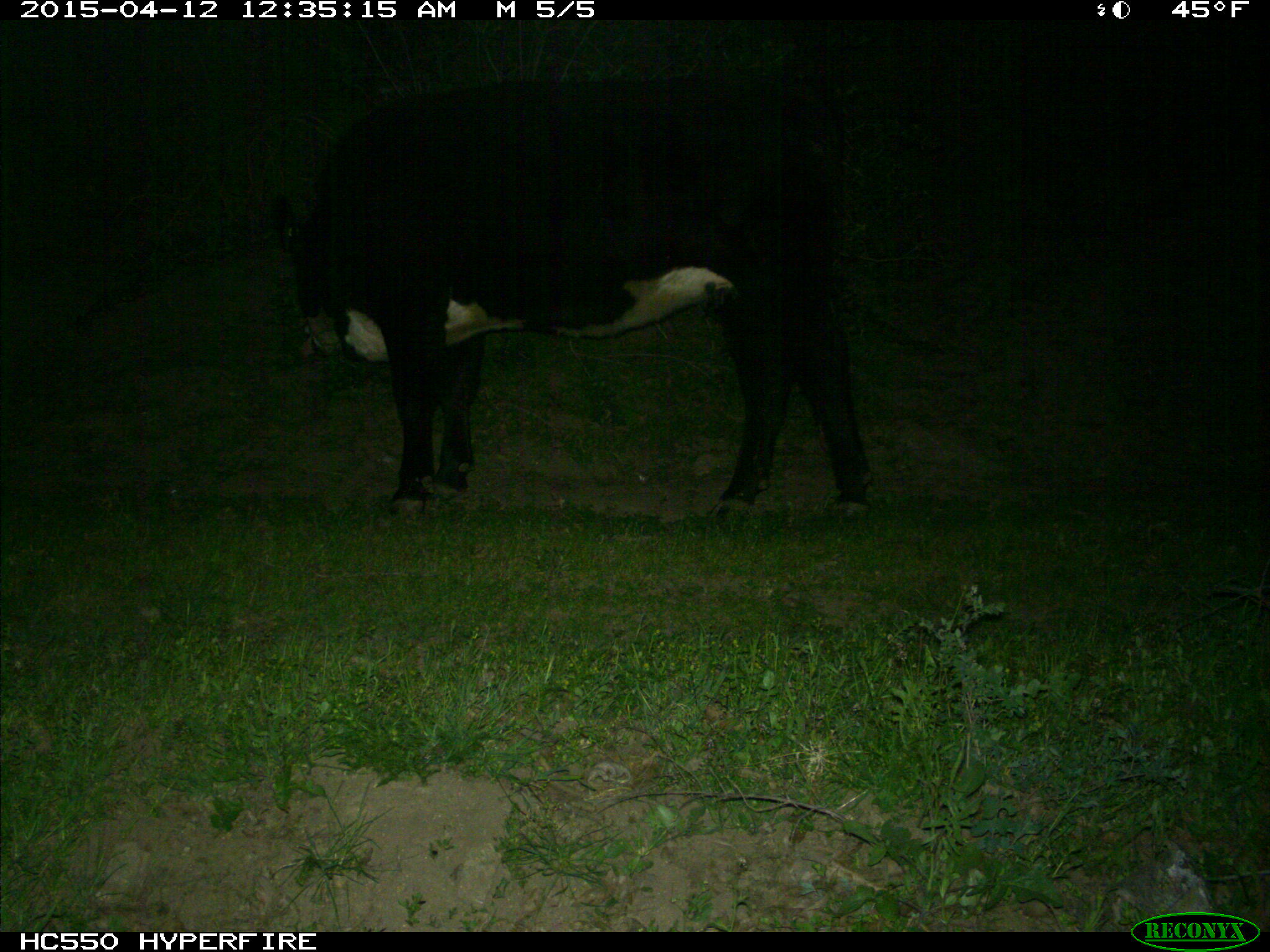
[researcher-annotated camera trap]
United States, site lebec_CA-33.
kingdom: Animalia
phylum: Chordata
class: Mammalia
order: Artiodactyla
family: Bovidae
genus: Bos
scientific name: Bos taurus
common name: domestic cow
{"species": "Bos taurus (domestic cow)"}